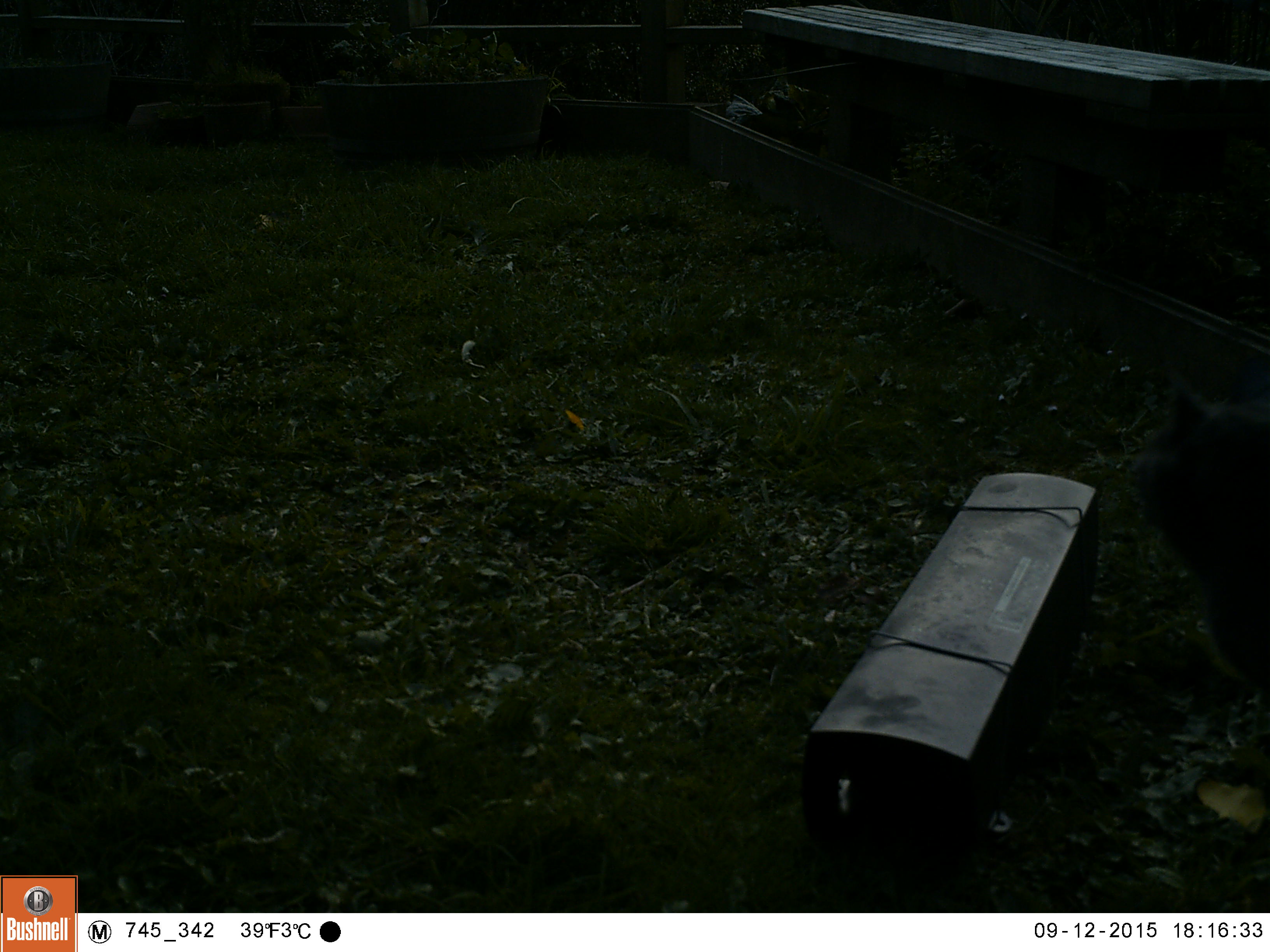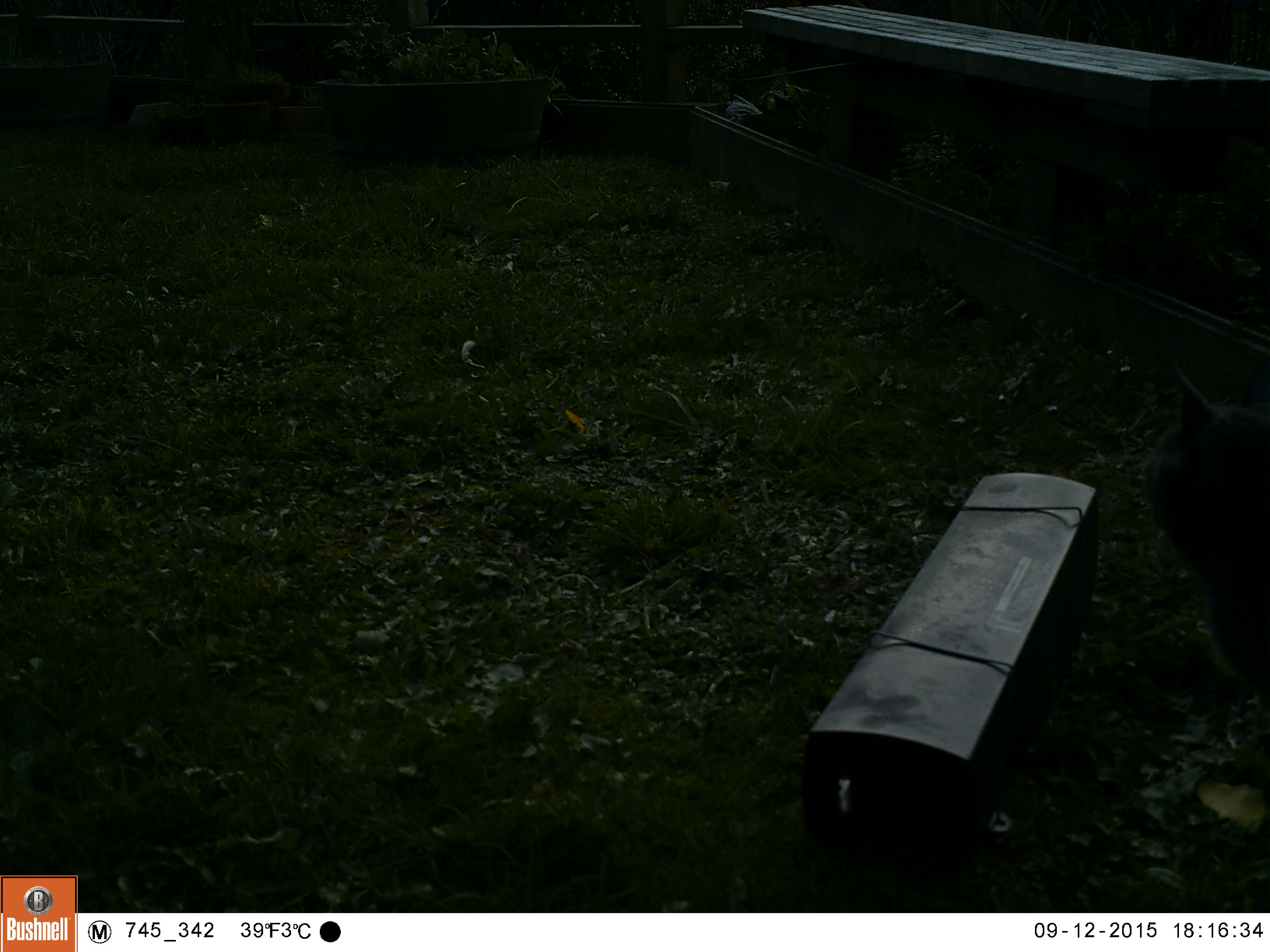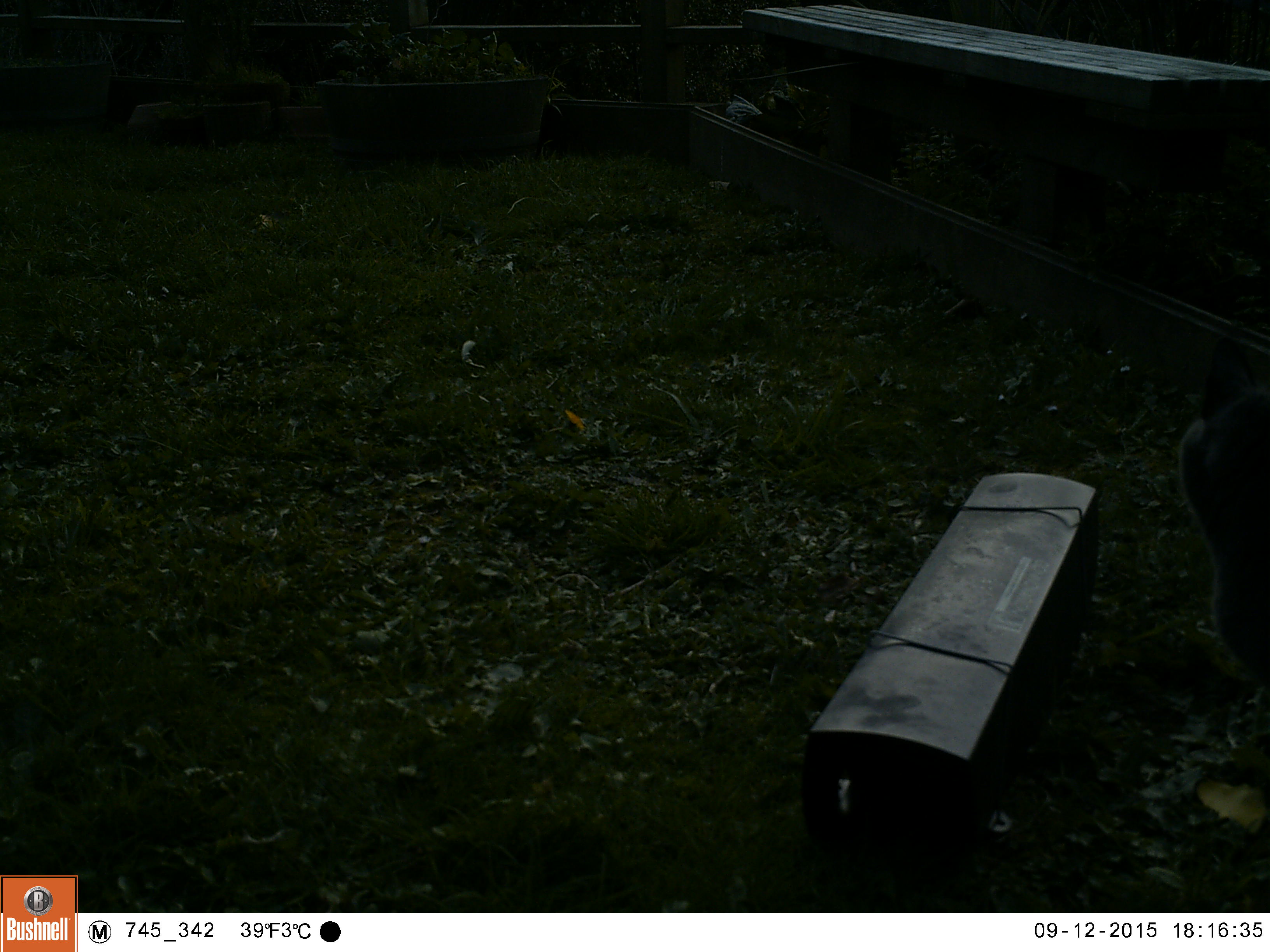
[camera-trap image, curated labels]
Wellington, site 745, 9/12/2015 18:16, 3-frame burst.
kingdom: Animalia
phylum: Chordata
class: Mammalia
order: Carnivora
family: Felidae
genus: Felis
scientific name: Felis catus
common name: cat